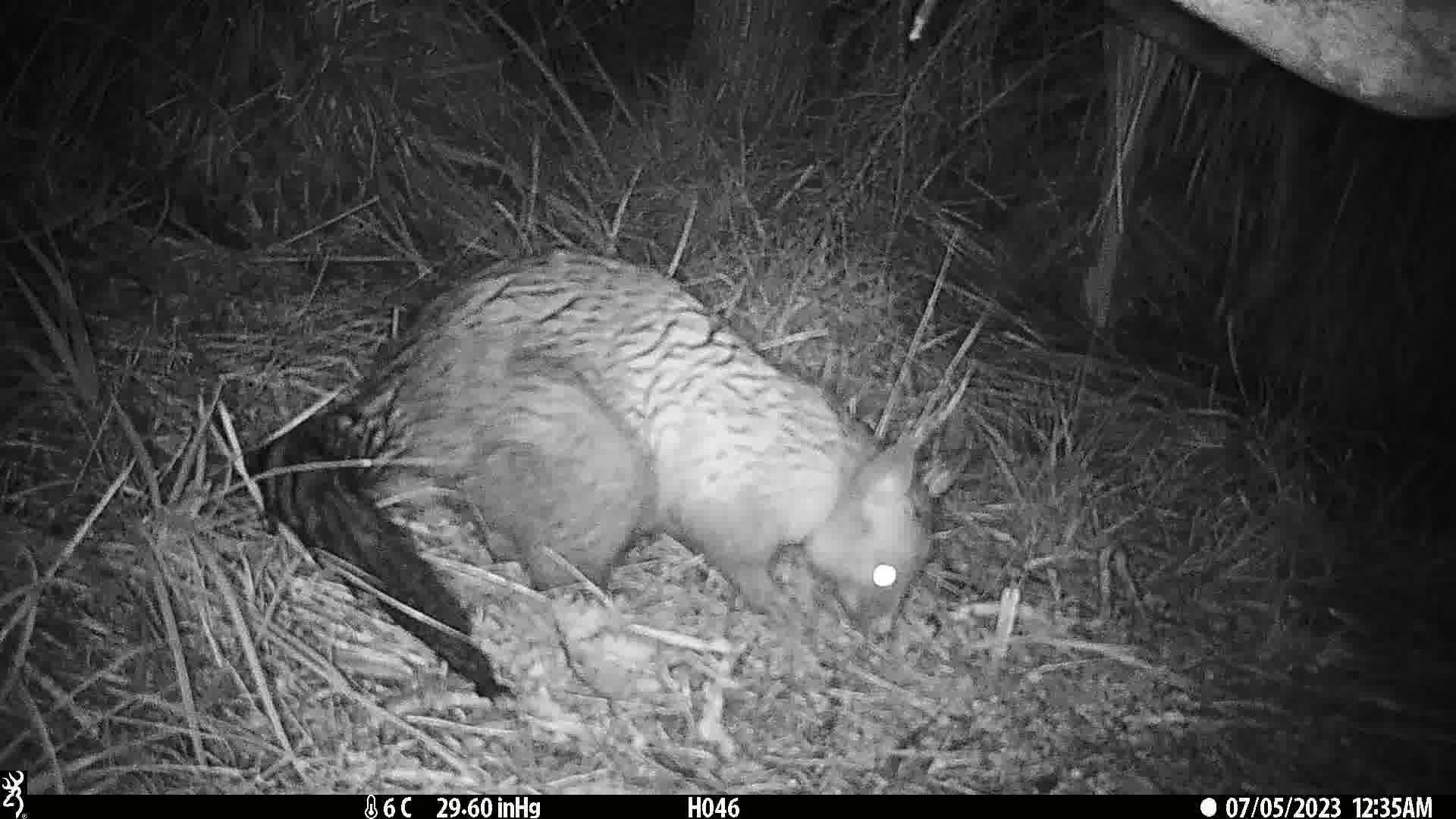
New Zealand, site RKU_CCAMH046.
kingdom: Animalia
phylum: Chordata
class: Mammalia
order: Diprotodontia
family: Phalangeridae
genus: Trichosurus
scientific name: Trichosurus vulpecula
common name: common brushtail possum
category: possum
Possum (common brushtail possum) (Trichosurus vulpecula).